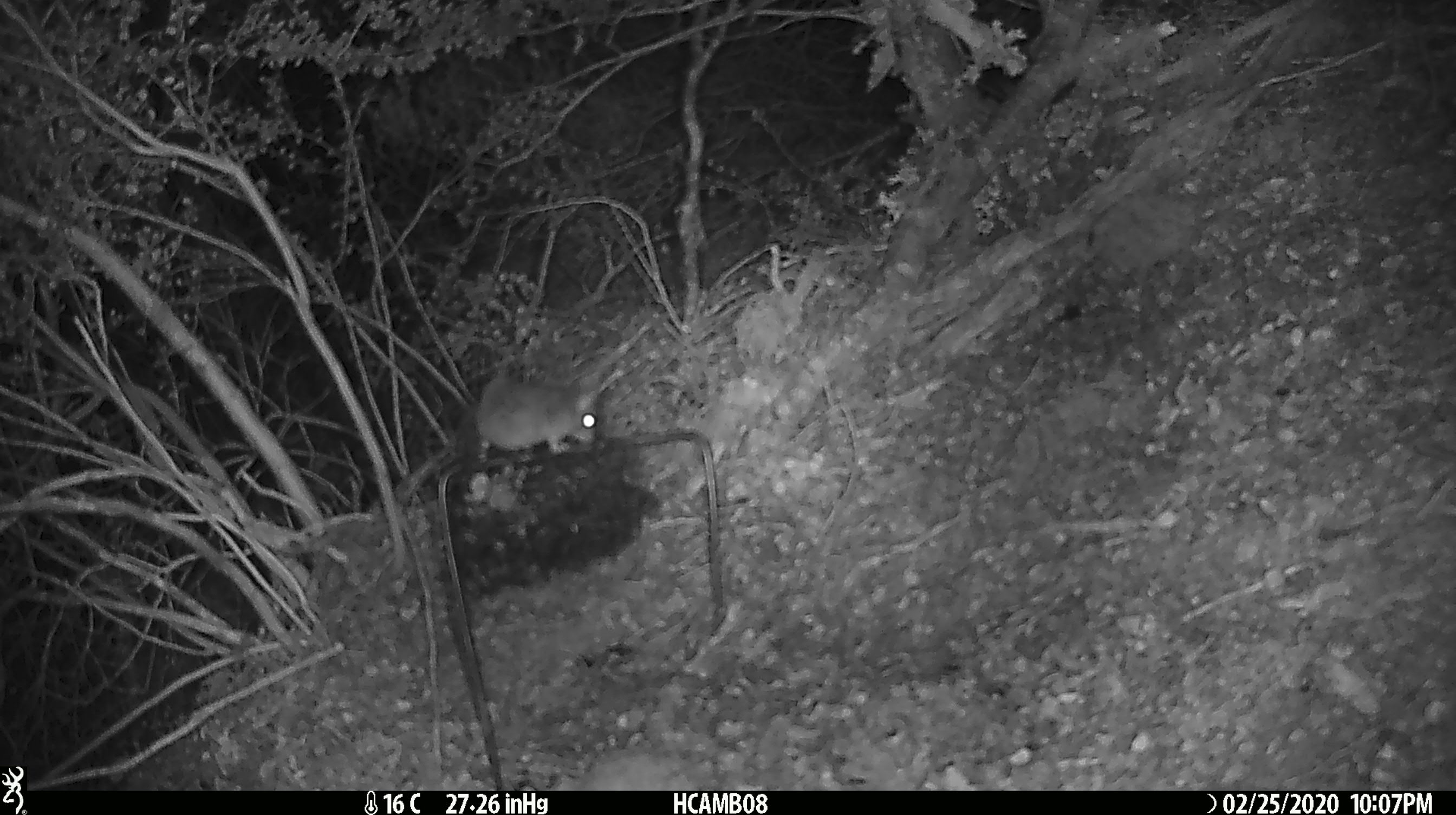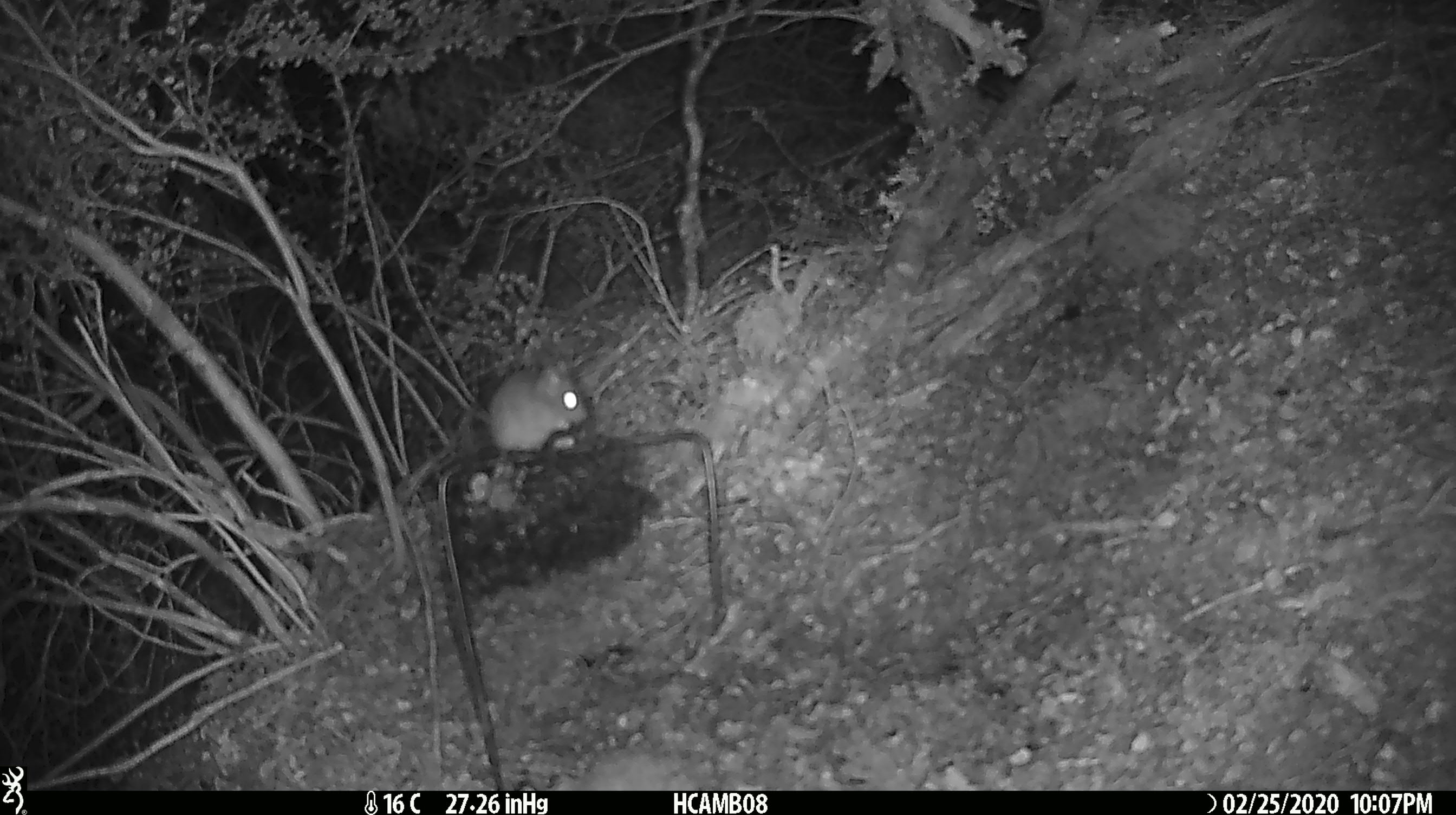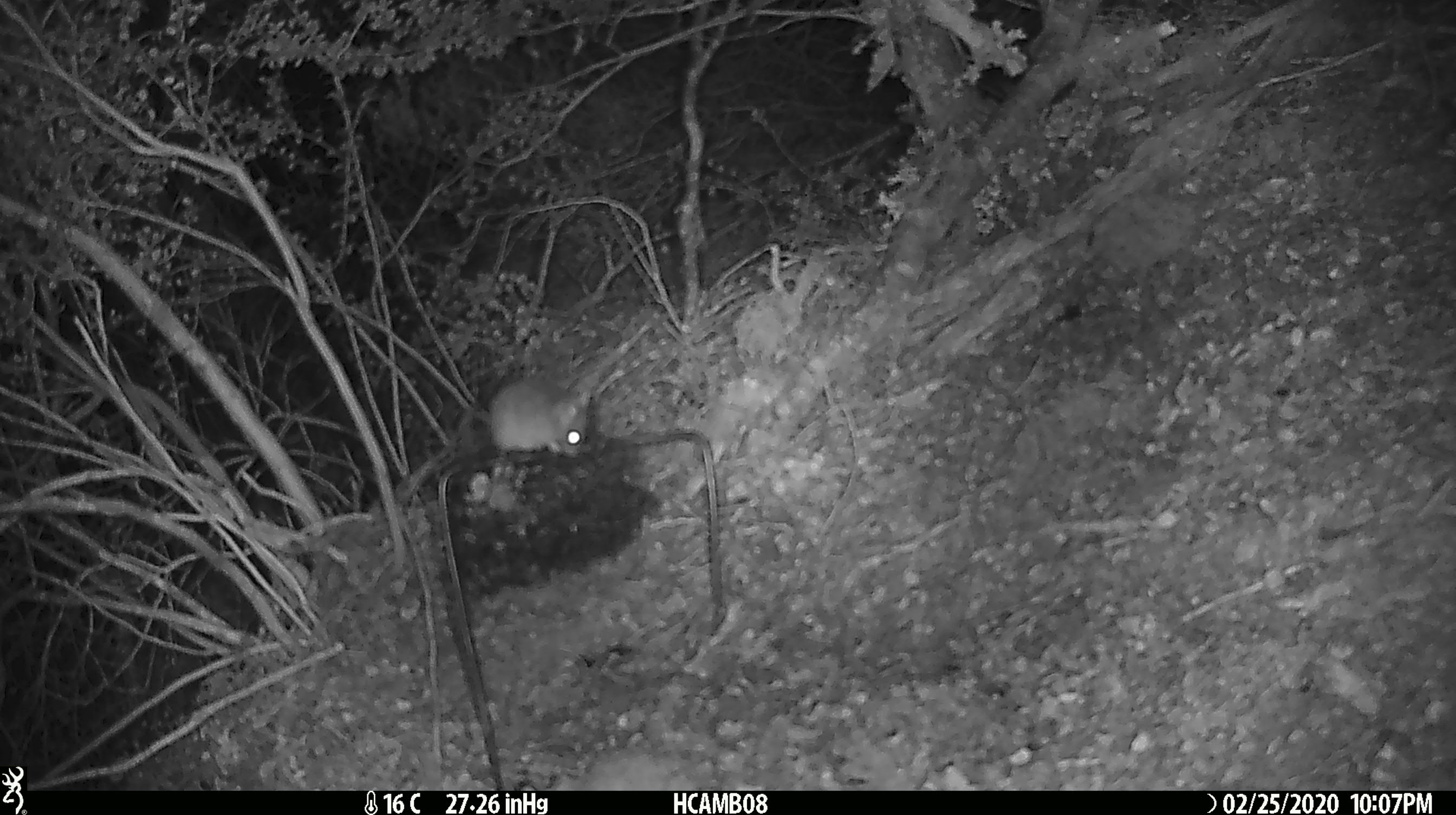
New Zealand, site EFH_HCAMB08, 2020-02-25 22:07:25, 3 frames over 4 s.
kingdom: Animalia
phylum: Chordata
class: Mammalia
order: Rodentia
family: Muridae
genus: Mus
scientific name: Mus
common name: mouse